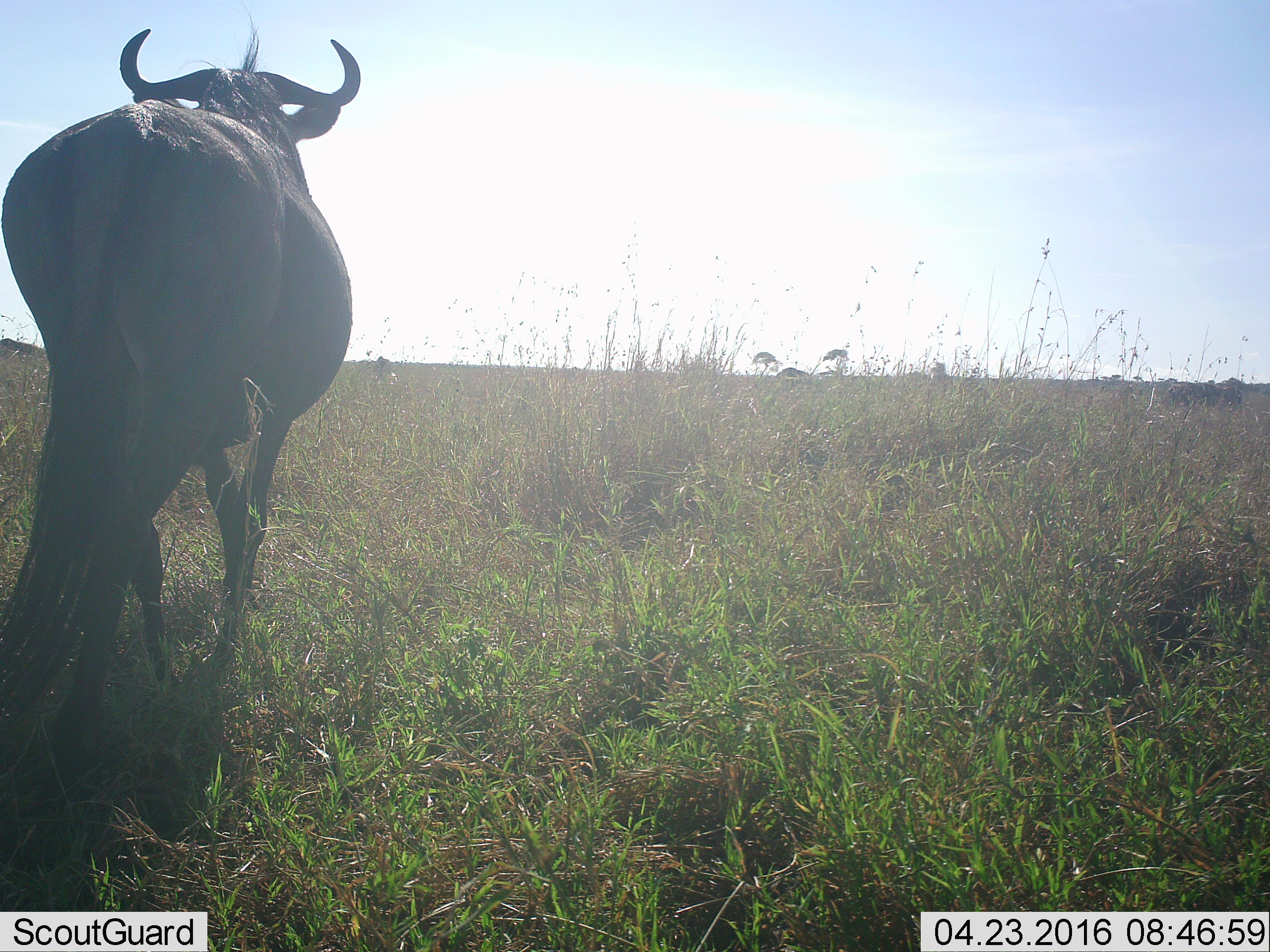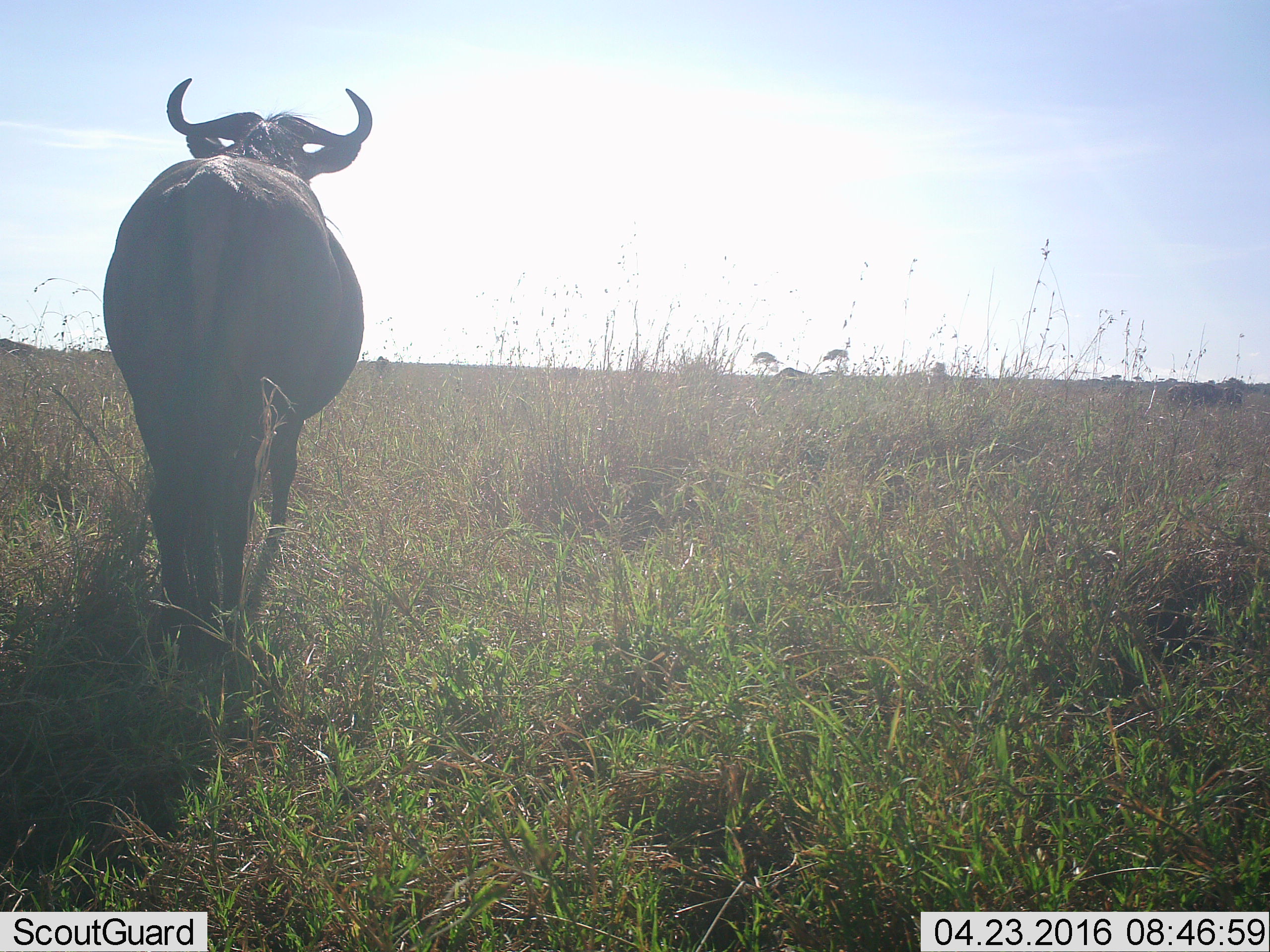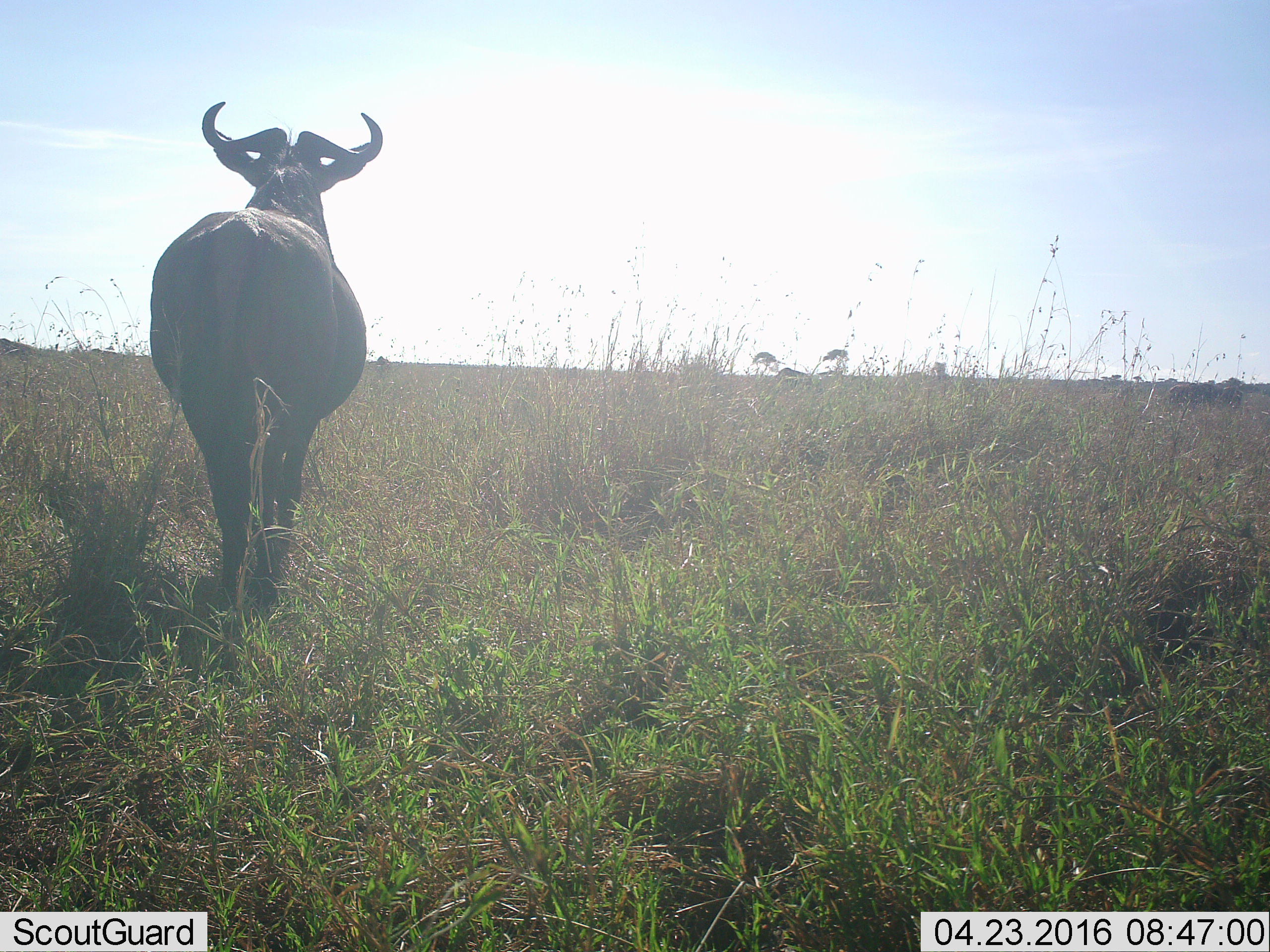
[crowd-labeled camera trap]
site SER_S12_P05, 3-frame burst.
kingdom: Animalia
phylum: Chordata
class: Mammalia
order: Artiodactyla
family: Bovidae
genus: Connochaetes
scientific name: Connochaetes taurinus taurinus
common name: blue wildebeest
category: wildebeestblue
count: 2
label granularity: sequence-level